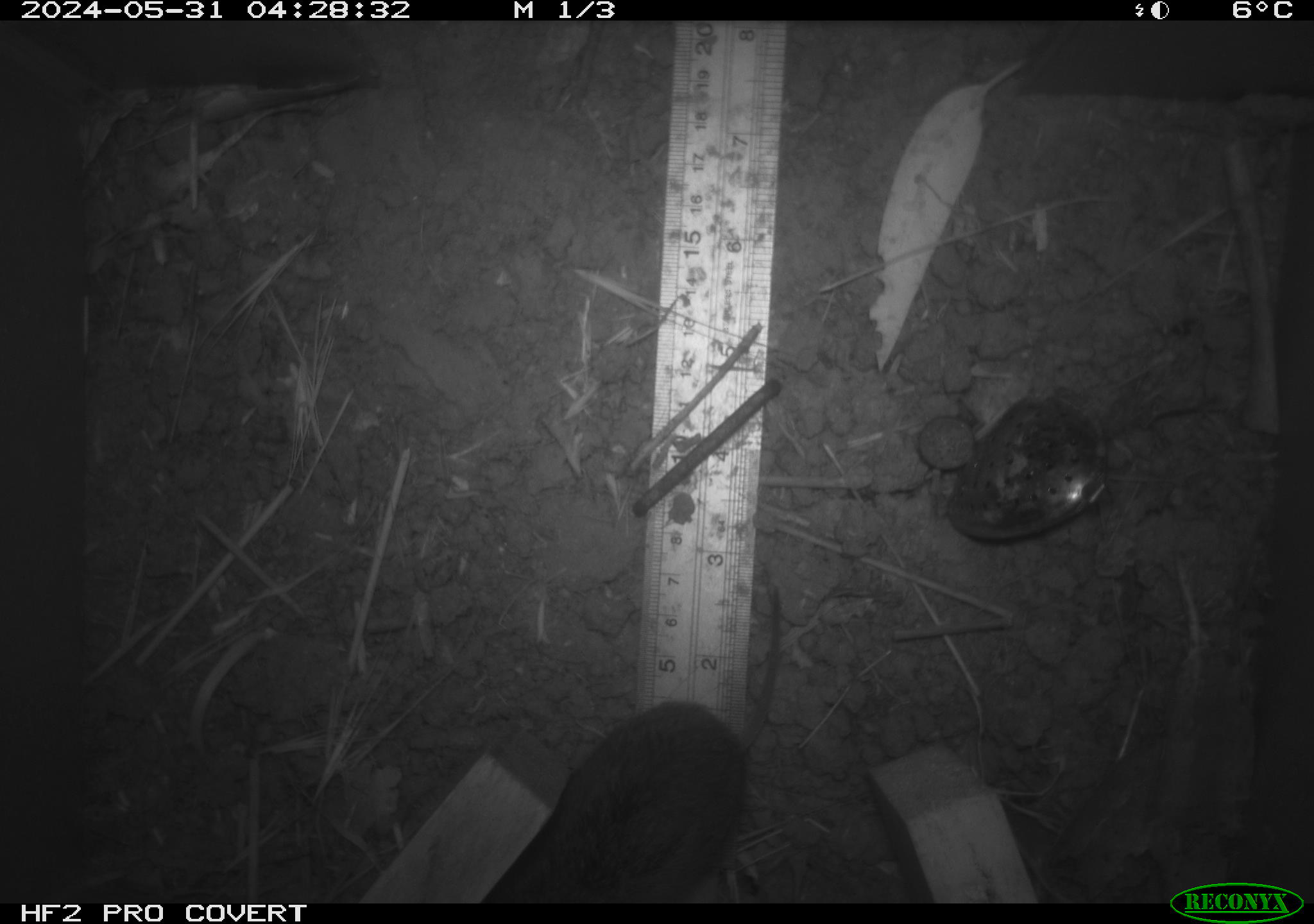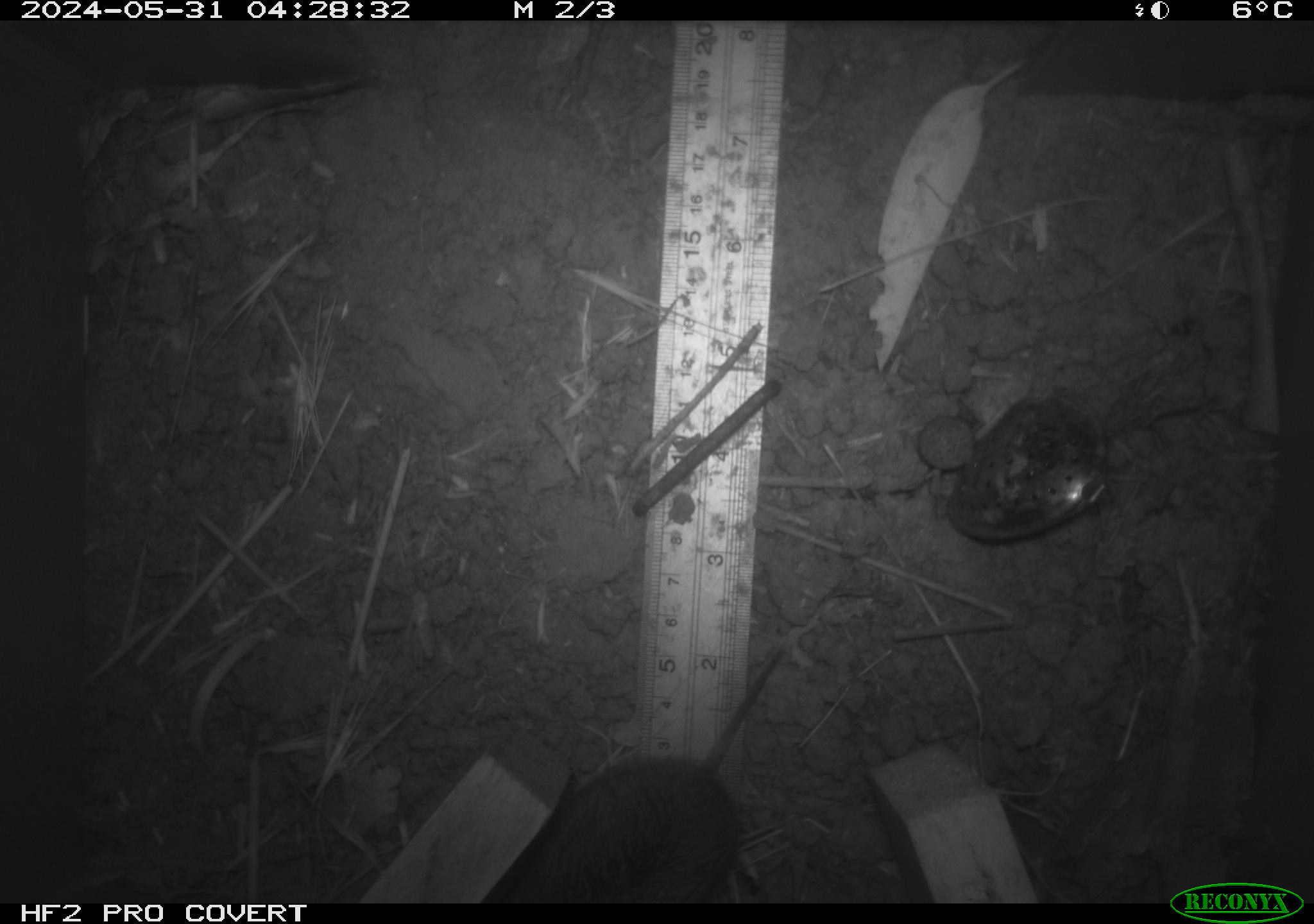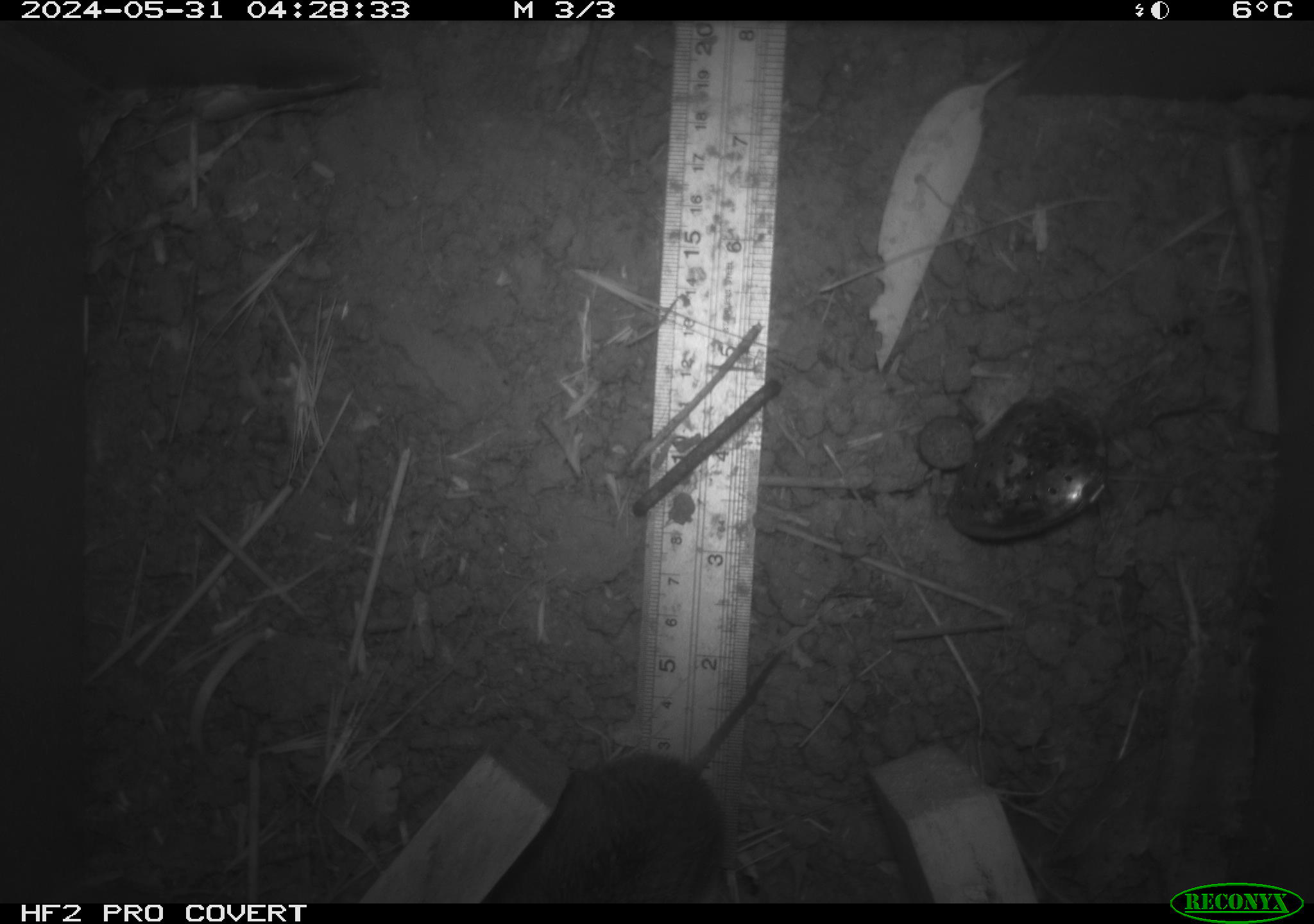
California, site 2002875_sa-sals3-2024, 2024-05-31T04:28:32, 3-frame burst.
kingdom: Animalia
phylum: Chordata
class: Mammalia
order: Rodentia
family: Cricetidae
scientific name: Arvicolinae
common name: voles, lemmings, and muskrats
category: arvicolinae subfamily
Arvicolinae subfamily (voles, lemmings, and muskrats) (Arvicolinae).